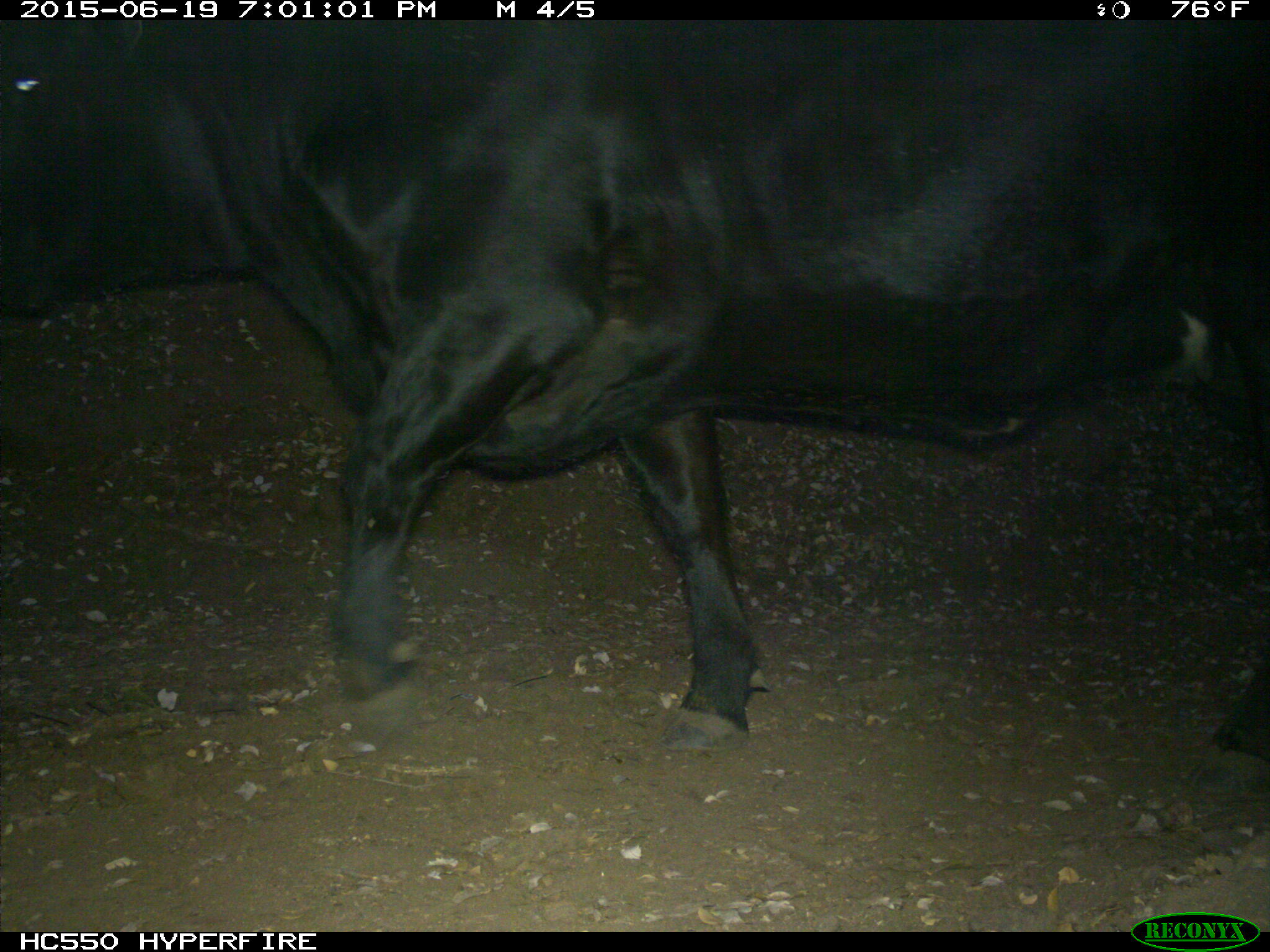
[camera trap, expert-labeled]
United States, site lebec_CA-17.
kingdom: Animalia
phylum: Chordata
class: Mammalia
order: Artiodactyla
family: Bovidae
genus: Bos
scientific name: Bos taurus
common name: domestic cow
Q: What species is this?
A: Bos taurus (domestic cow).